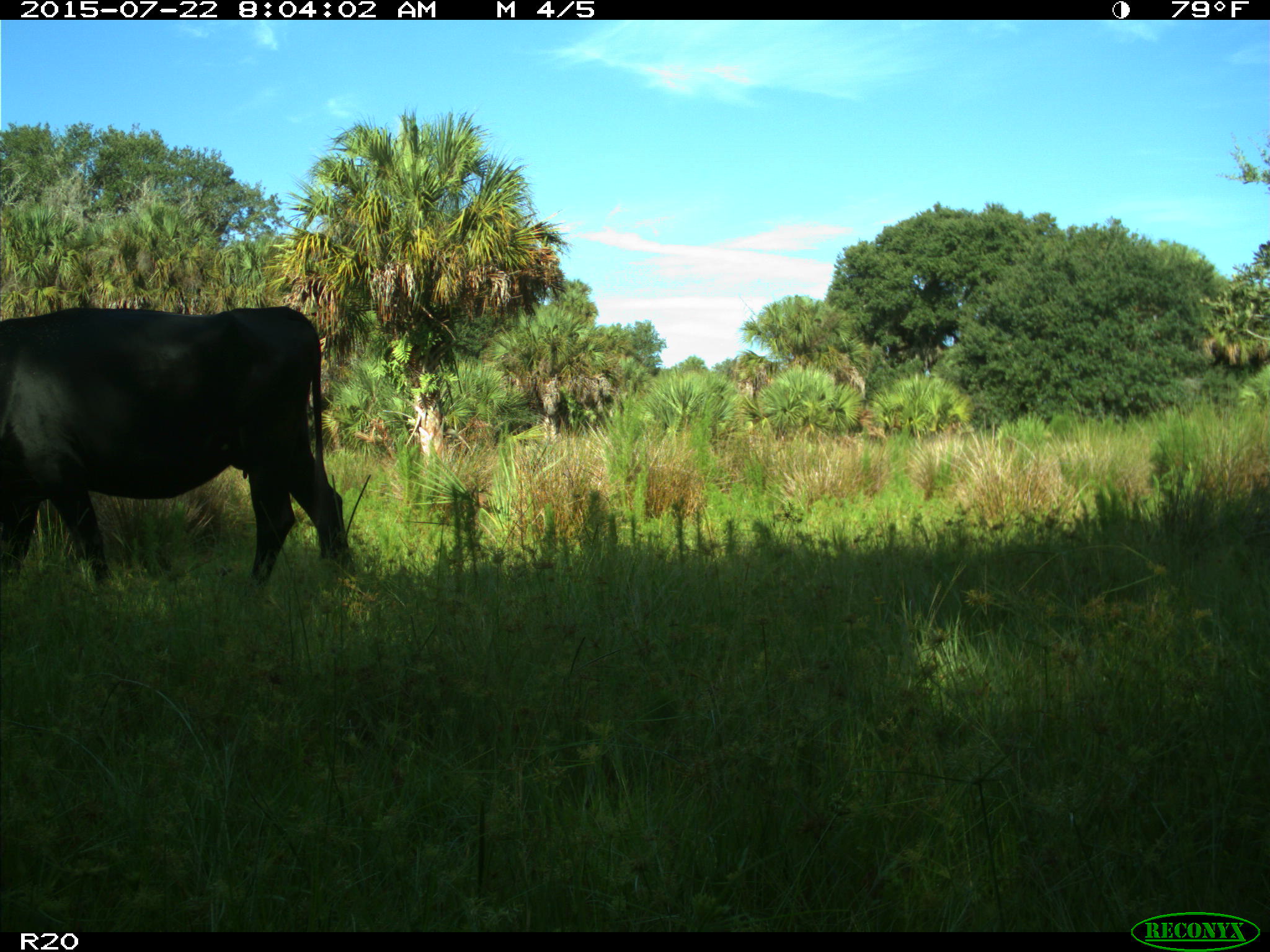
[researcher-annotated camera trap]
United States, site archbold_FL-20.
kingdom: Animalia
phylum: Chordata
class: Mammalia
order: Artiodactyla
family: Bovidae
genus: Bos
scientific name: Bos taurus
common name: domestic cow